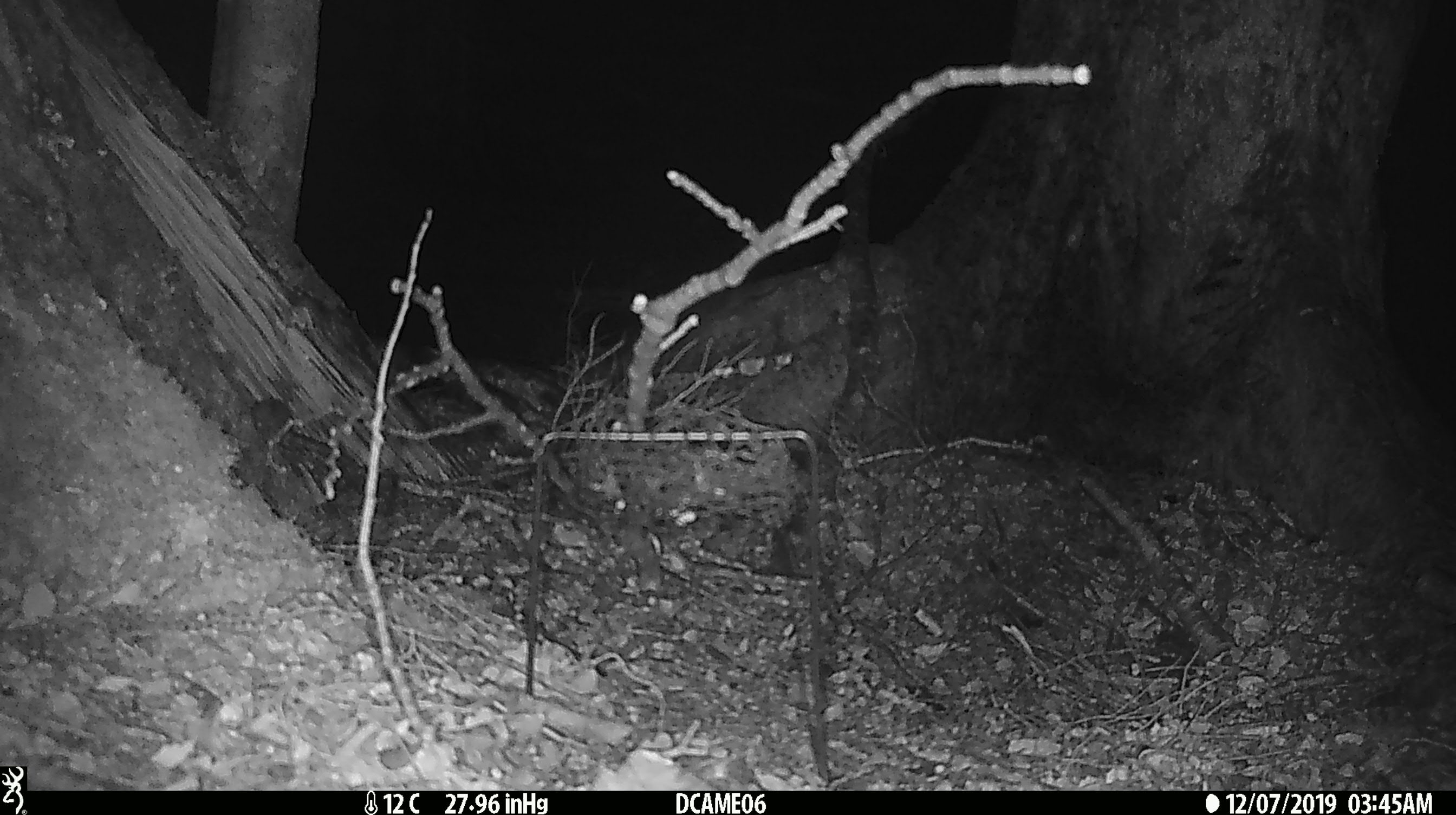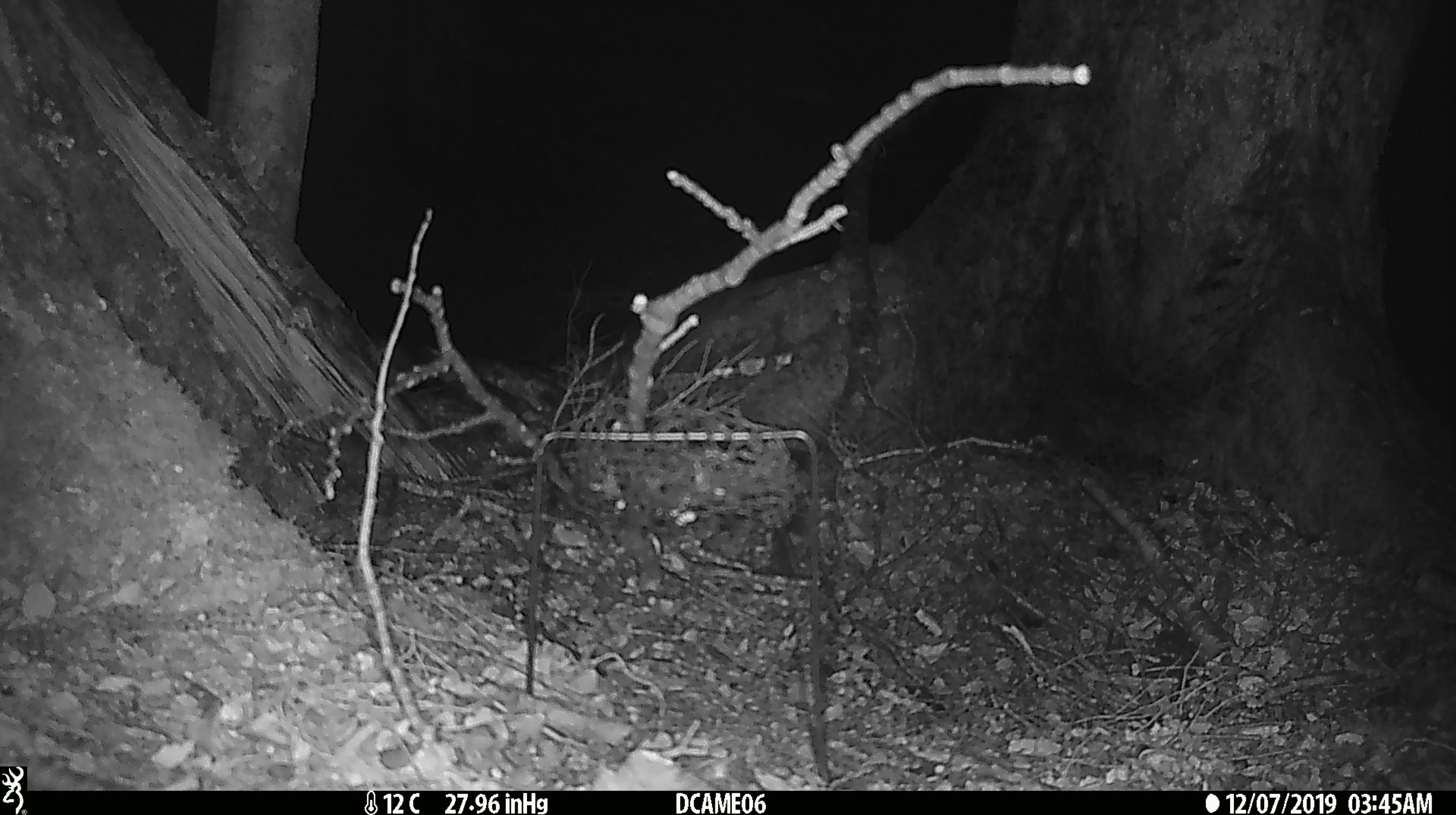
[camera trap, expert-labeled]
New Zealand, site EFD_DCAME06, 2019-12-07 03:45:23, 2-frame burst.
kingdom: Animalia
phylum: Chordata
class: Mammalia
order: Rodentia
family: Muridae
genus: Mus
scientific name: Mus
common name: mouse